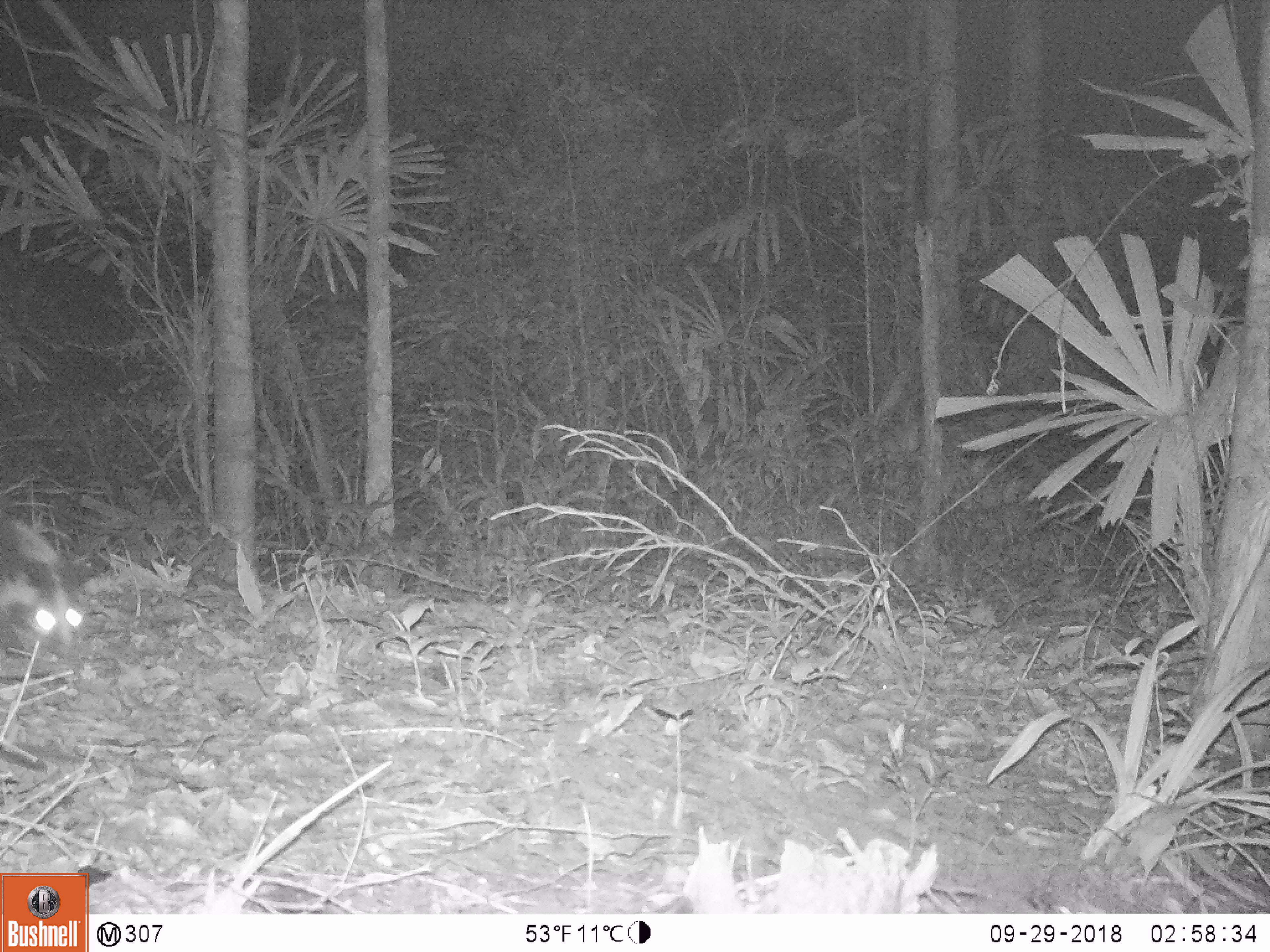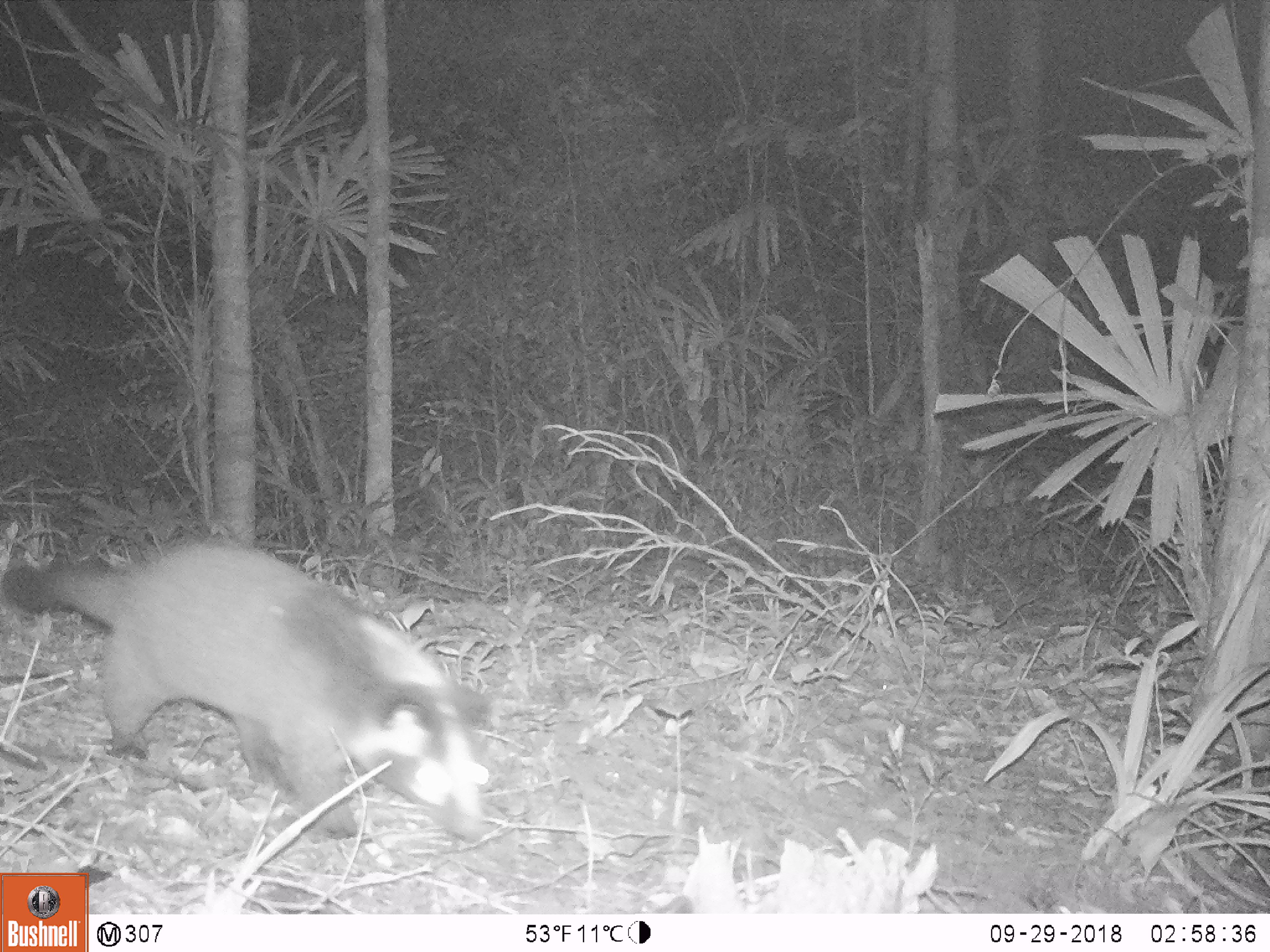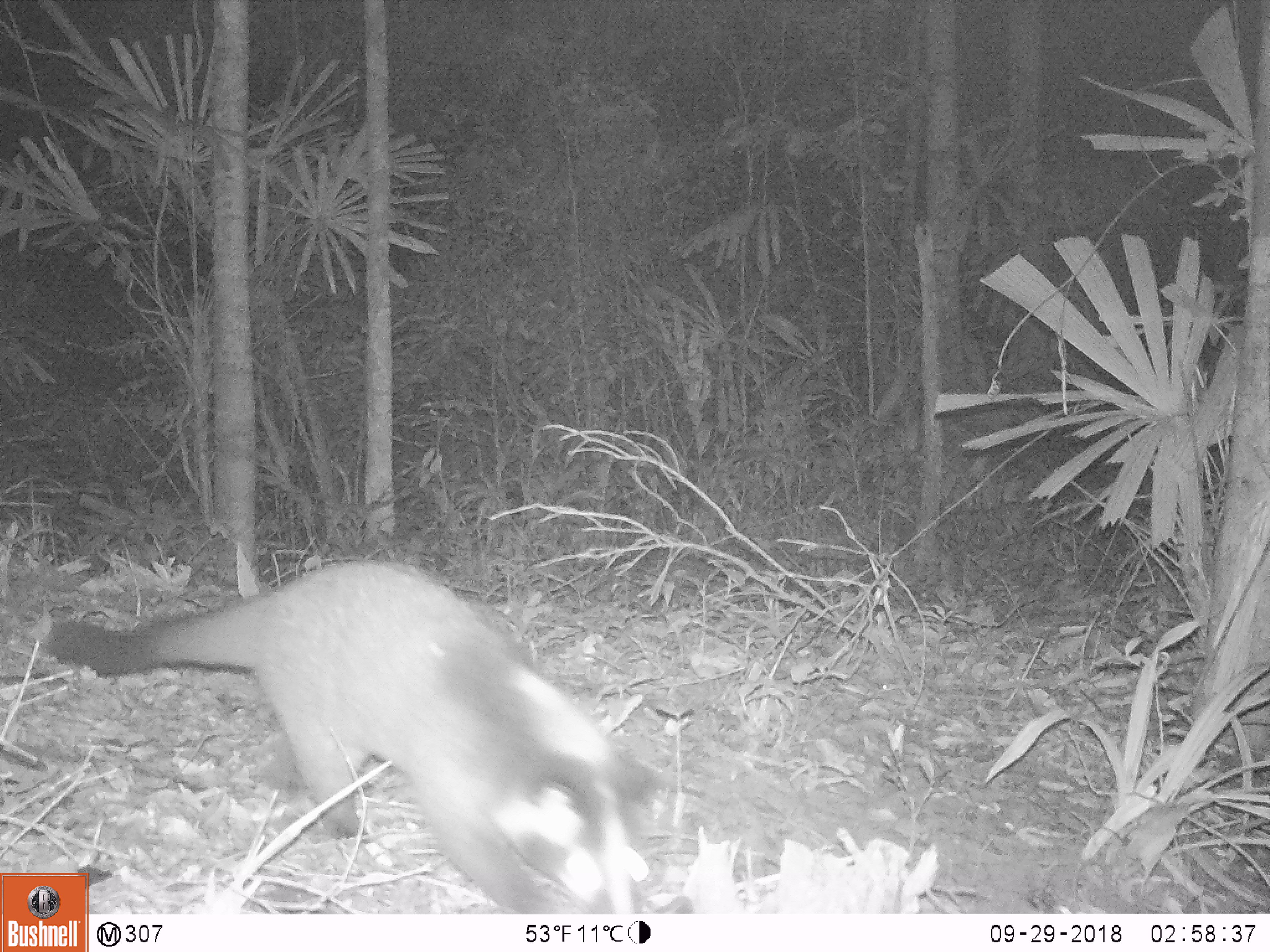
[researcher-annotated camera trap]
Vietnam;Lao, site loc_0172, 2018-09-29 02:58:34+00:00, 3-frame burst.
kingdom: Animalia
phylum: Chordata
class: Mammalia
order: Carnivora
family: Viverridae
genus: Paguma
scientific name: Paguma larvata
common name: masked palm civet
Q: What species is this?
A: Masked palm civet (Paguma larvata).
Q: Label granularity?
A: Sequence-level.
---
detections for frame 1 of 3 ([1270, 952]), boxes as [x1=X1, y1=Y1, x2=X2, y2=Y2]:
masked palm civet: [x1=0, y1=506, x2=84, y2=678]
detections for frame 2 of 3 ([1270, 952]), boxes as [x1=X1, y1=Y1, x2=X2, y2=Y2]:
masked palm civet: [x1=4, y1=540, x2=496, y2=844]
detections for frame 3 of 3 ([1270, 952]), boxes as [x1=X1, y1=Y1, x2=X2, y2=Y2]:
masked palm civet: [x1=41, y1=561, x2=661, y2=913]